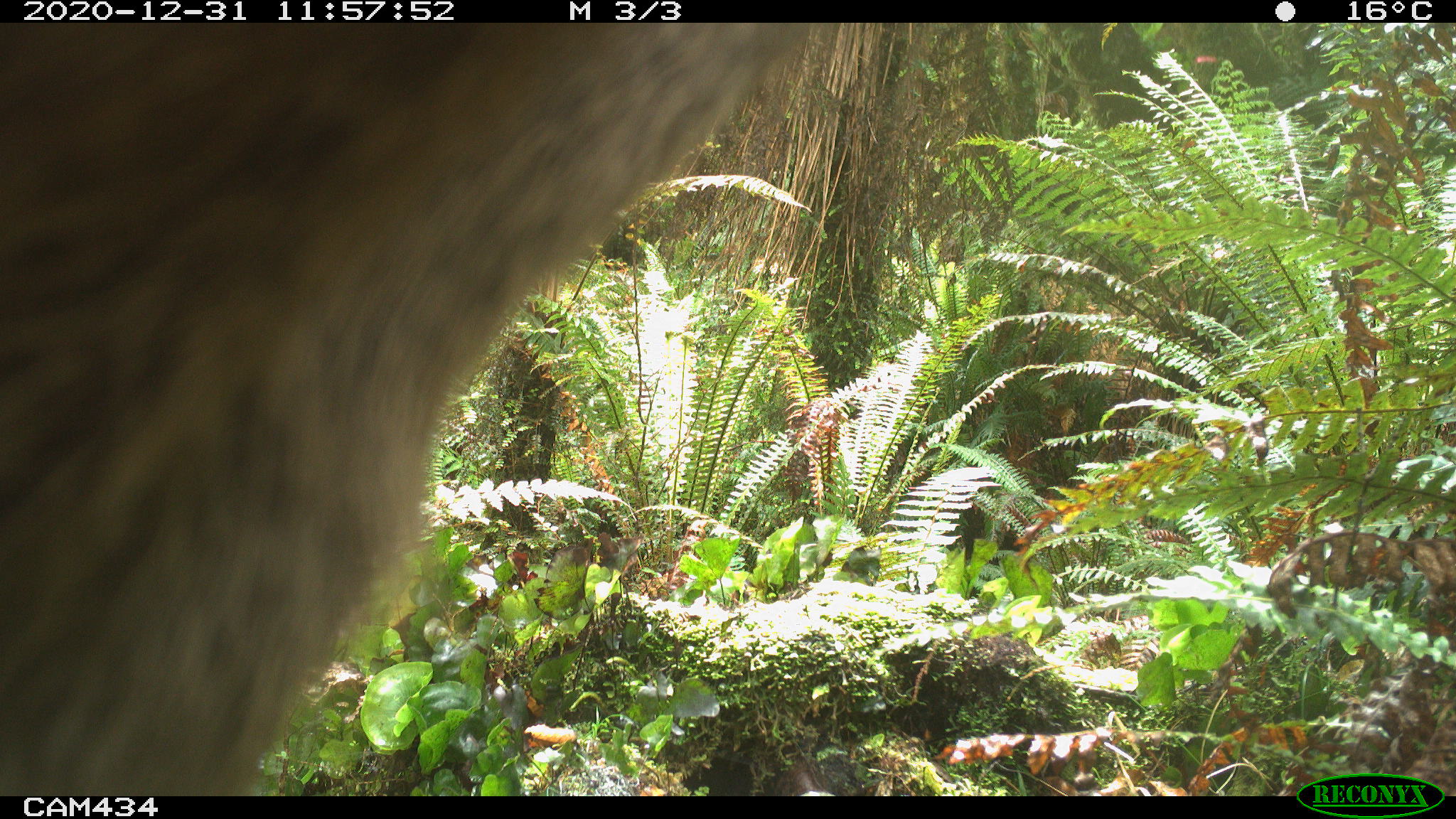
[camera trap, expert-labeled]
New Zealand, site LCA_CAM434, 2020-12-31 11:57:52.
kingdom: Animalia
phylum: Chordata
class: Mammalia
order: Artiodactyla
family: Cervidae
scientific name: Cervidae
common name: deer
Deer (Cervidae).